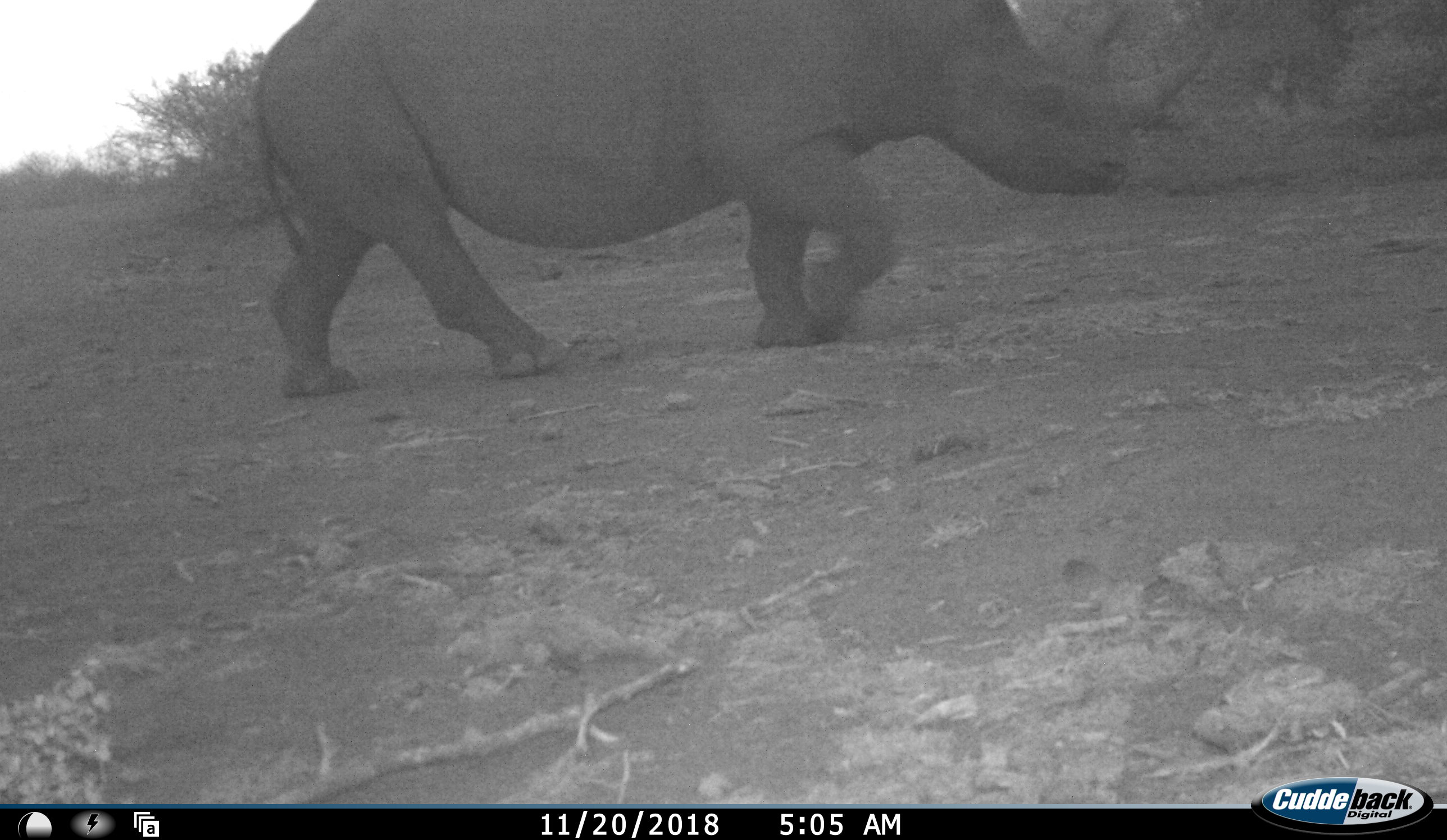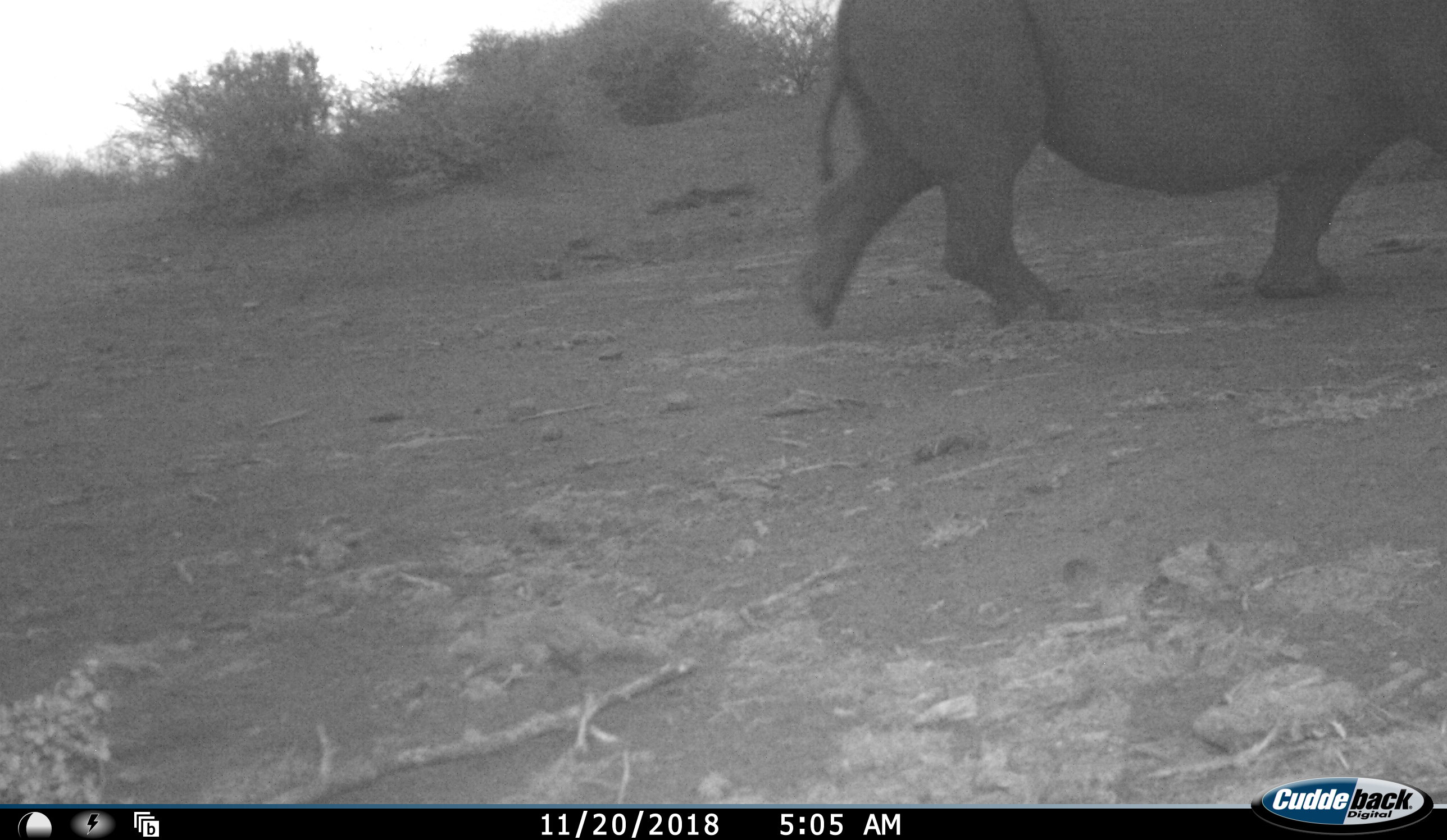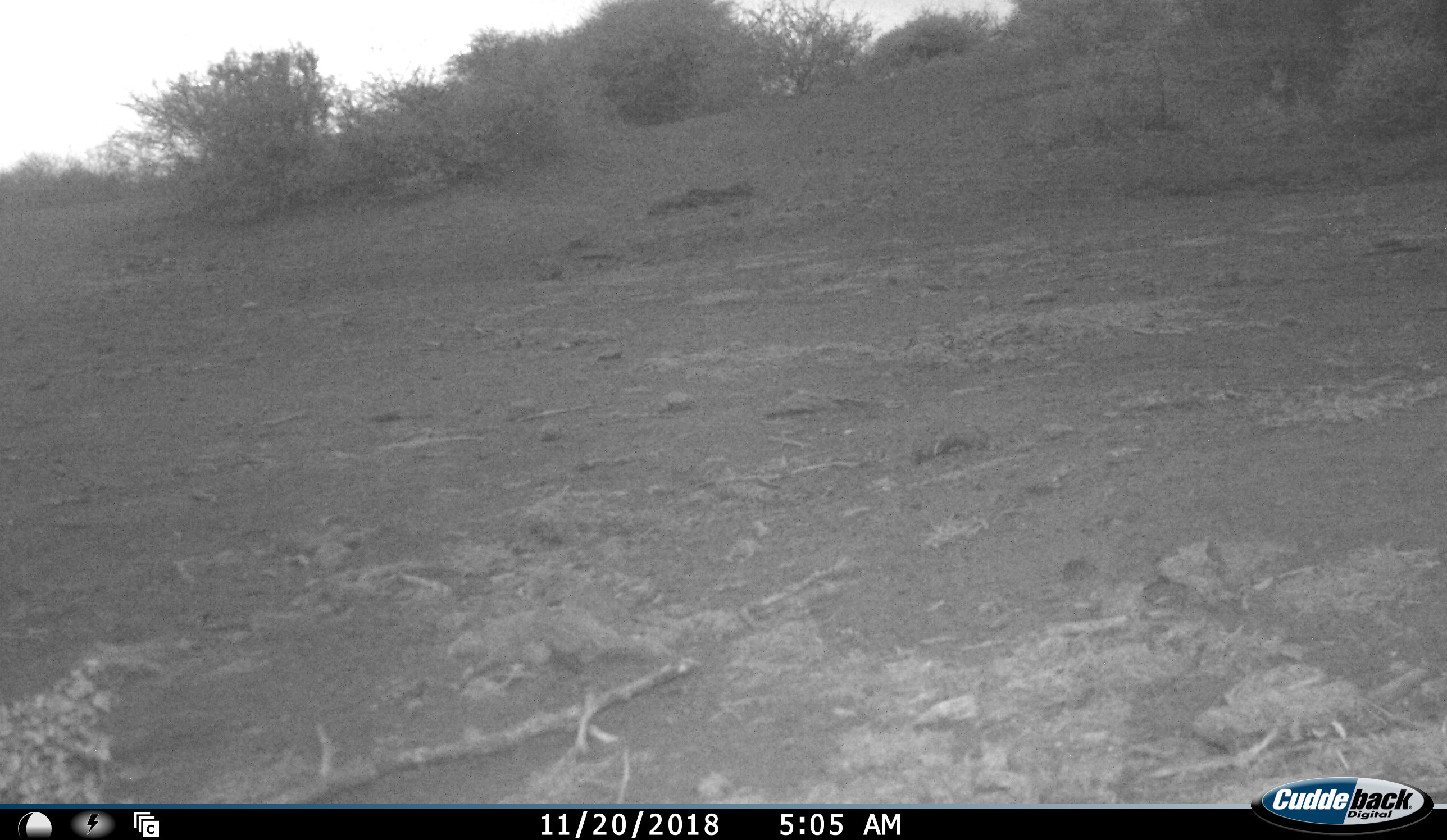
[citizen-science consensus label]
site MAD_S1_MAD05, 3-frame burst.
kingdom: Animalia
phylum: Chordata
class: Mammalia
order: Perissodactyla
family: Rhinocerotidae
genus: Diceros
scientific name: Diceros bicornis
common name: black rhinoceros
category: rhinocerosblack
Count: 1.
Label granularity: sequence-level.